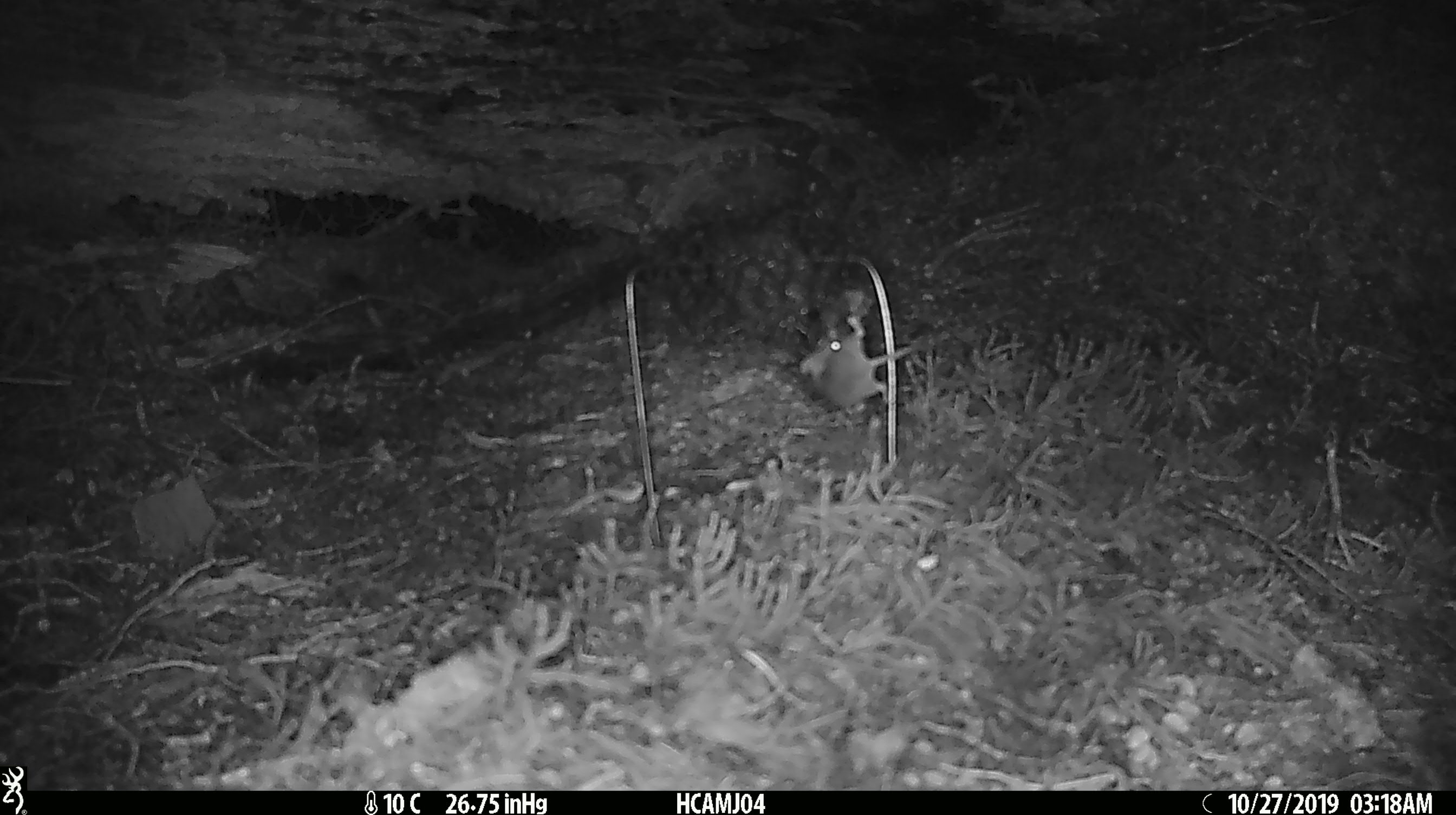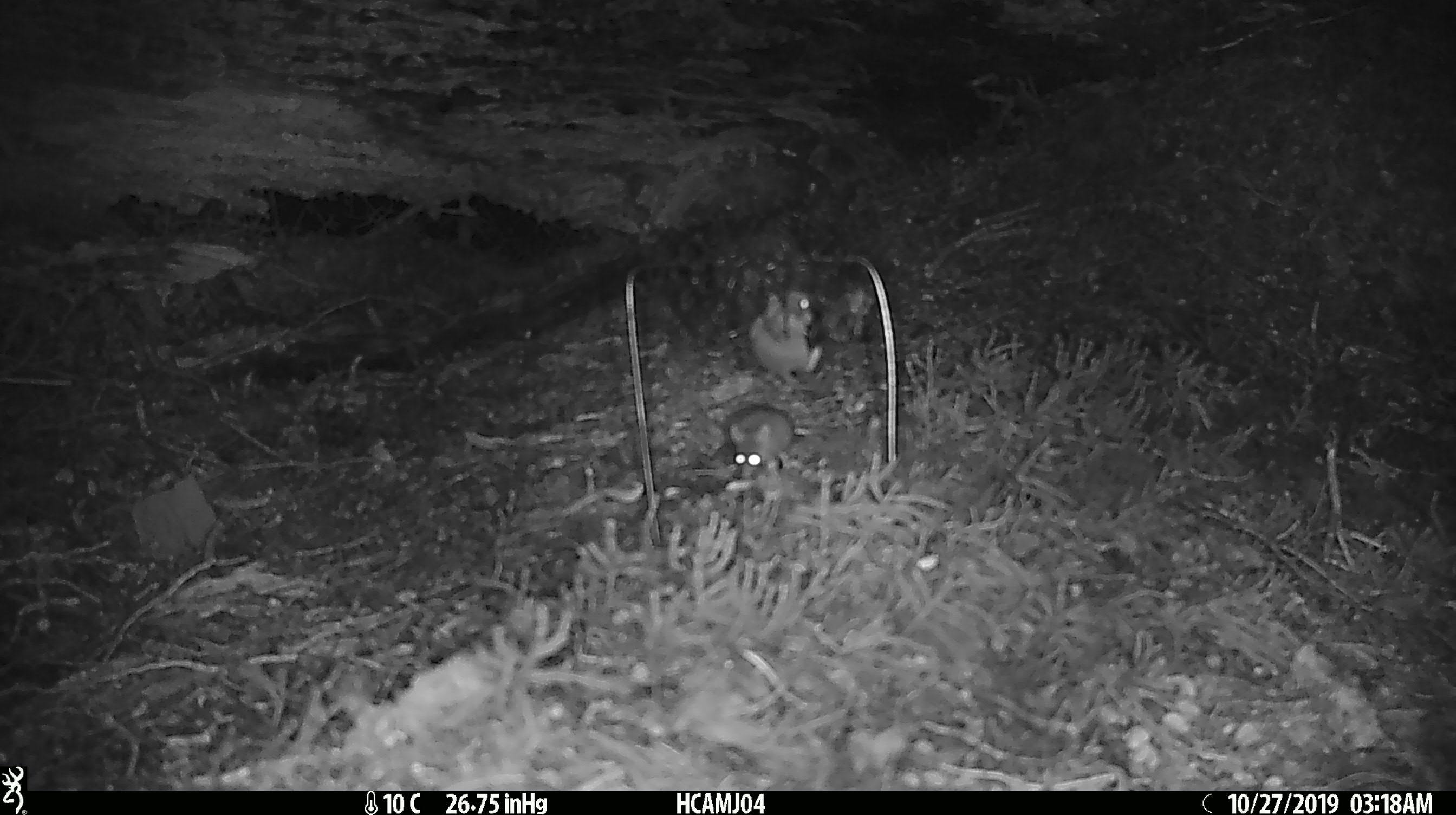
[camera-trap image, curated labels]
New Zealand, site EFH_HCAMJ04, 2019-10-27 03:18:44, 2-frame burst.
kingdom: Animalia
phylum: Chordata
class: Mammalia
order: Rodentia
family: Muridae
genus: Mus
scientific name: Mus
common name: mouse